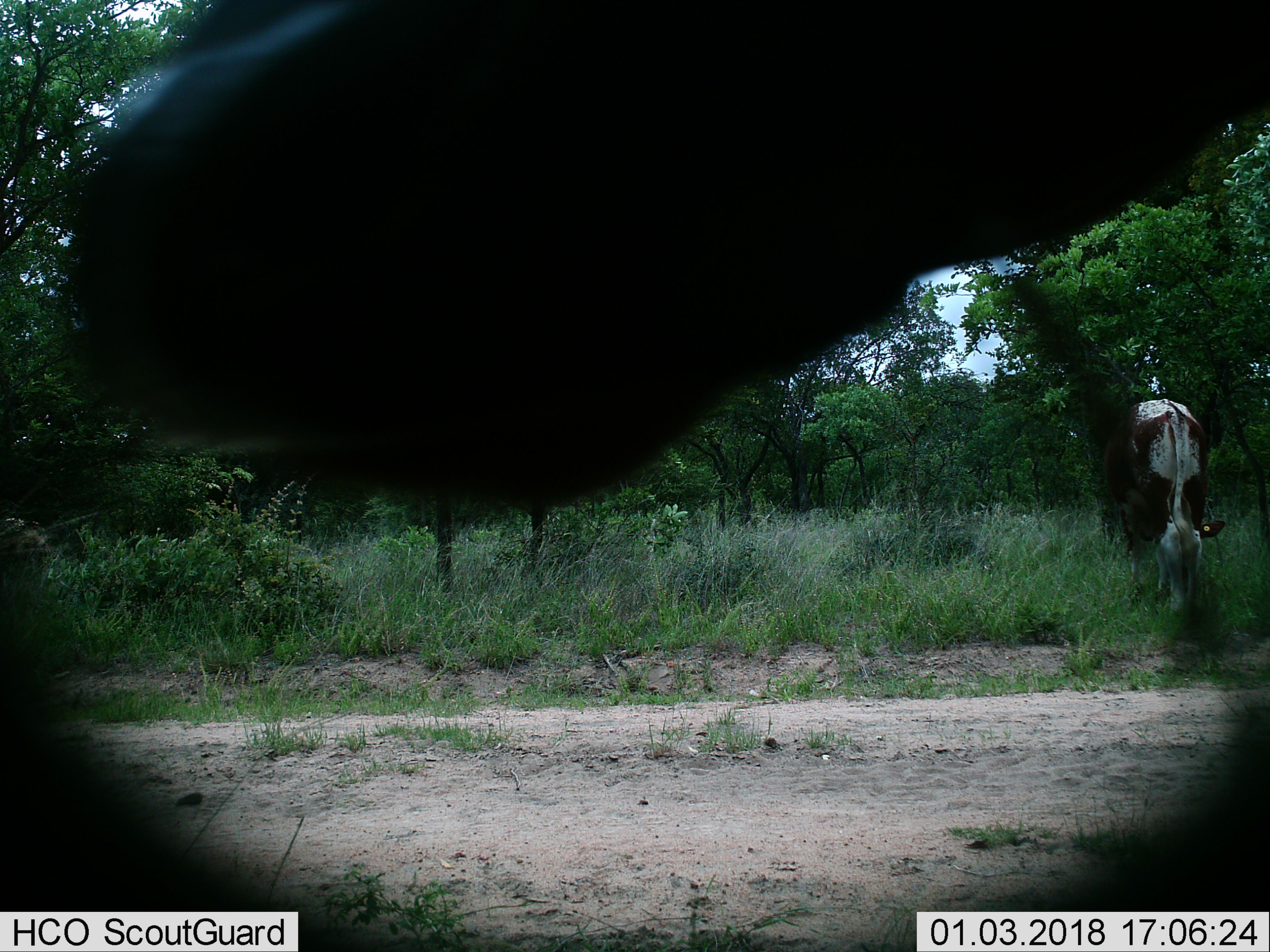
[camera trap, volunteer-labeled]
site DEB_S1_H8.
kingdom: Animalia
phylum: Chordata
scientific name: Vertebrata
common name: domestic animal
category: domesticanimal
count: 2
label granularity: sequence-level